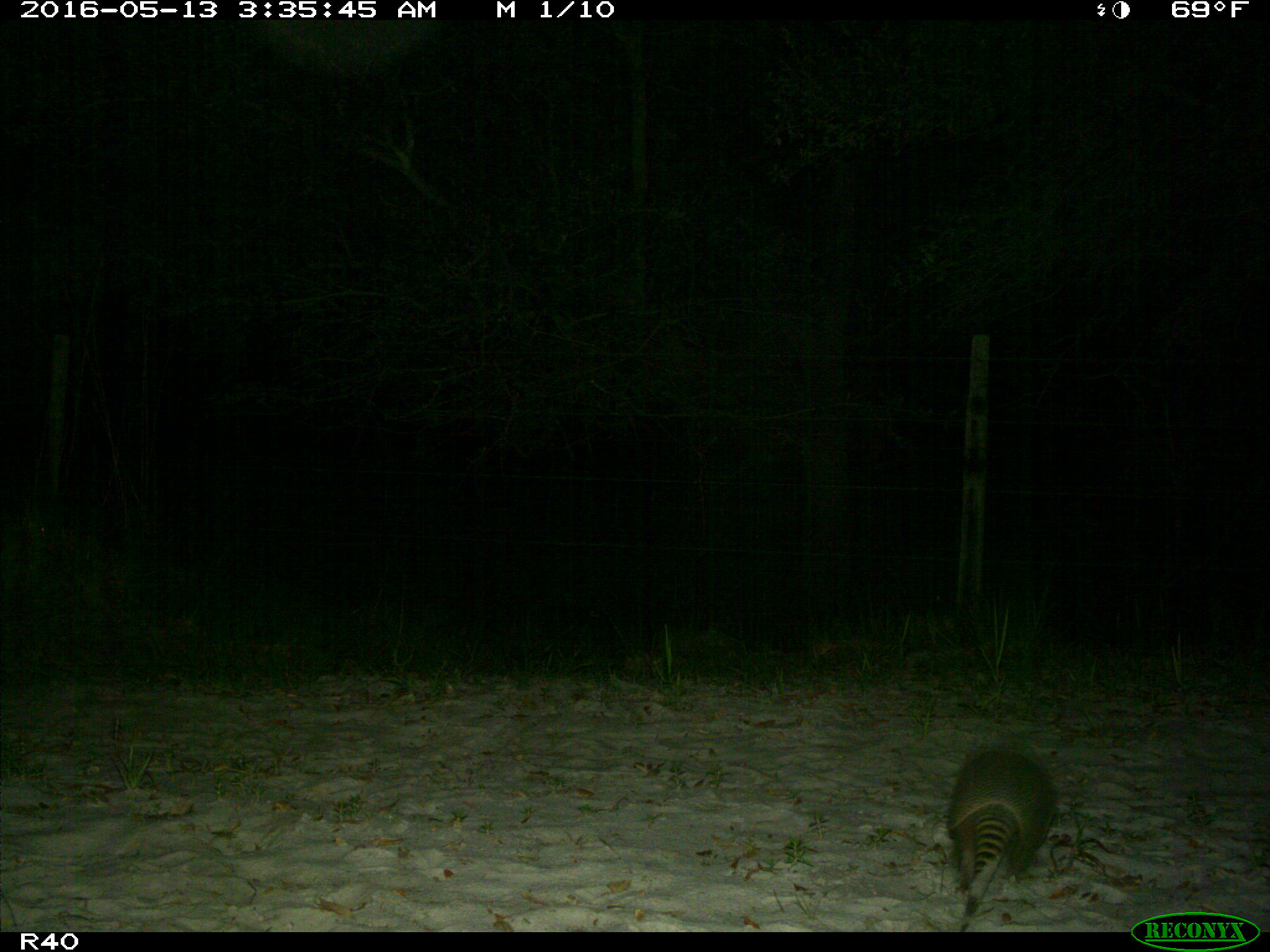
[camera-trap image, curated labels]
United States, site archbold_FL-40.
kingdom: Animalia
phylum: Chordata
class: Mammalia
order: Cingulata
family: Dasypodidae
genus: Dasypus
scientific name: Dasypus novemcinctus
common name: nine-banded armadillo